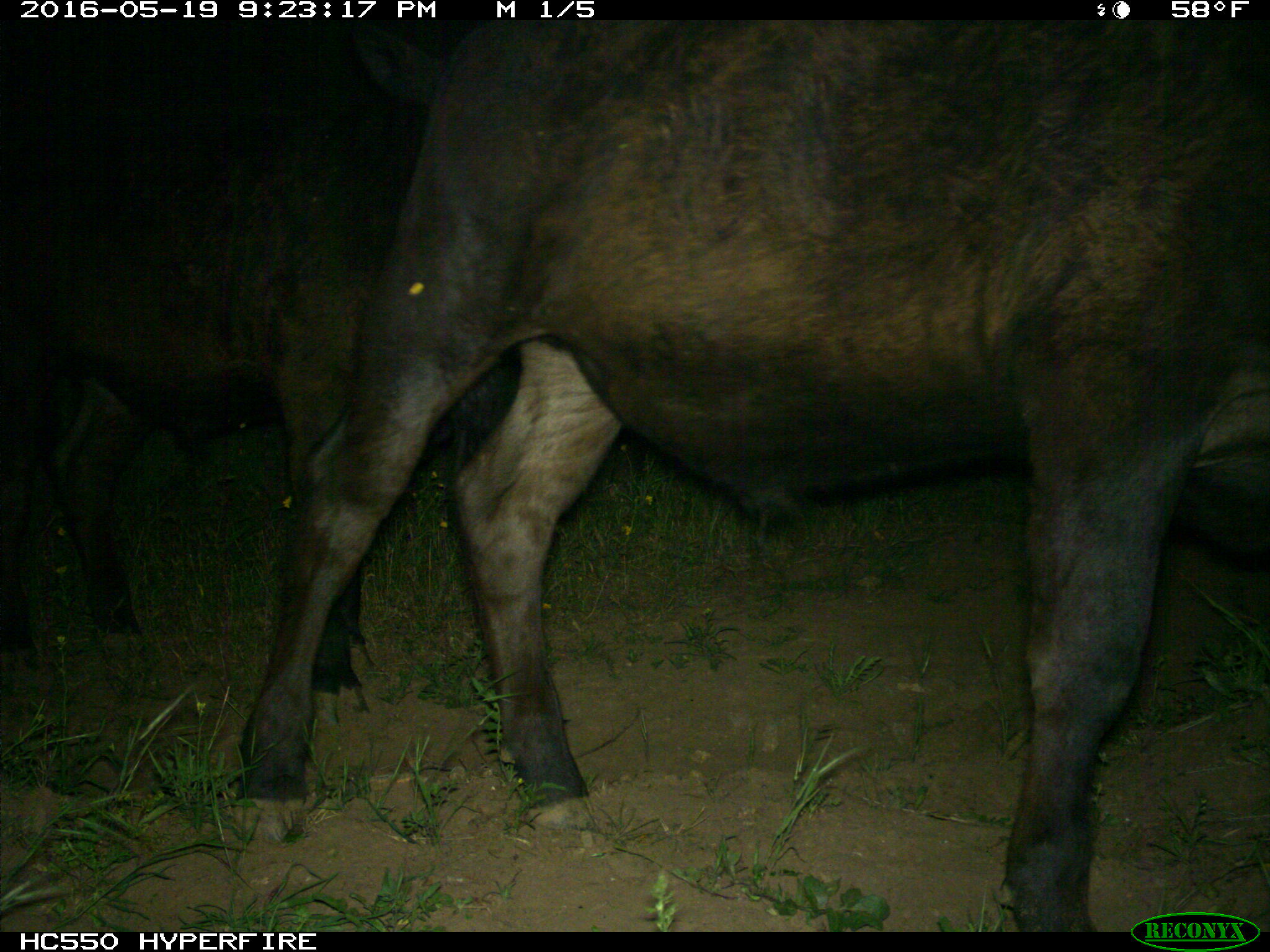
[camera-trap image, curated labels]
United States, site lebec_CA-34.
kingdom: Animalia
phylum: Chordata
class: Mammalia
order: Artiodactyla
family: Bovidae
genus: Bos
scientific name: Bos taurus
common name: domestic cow